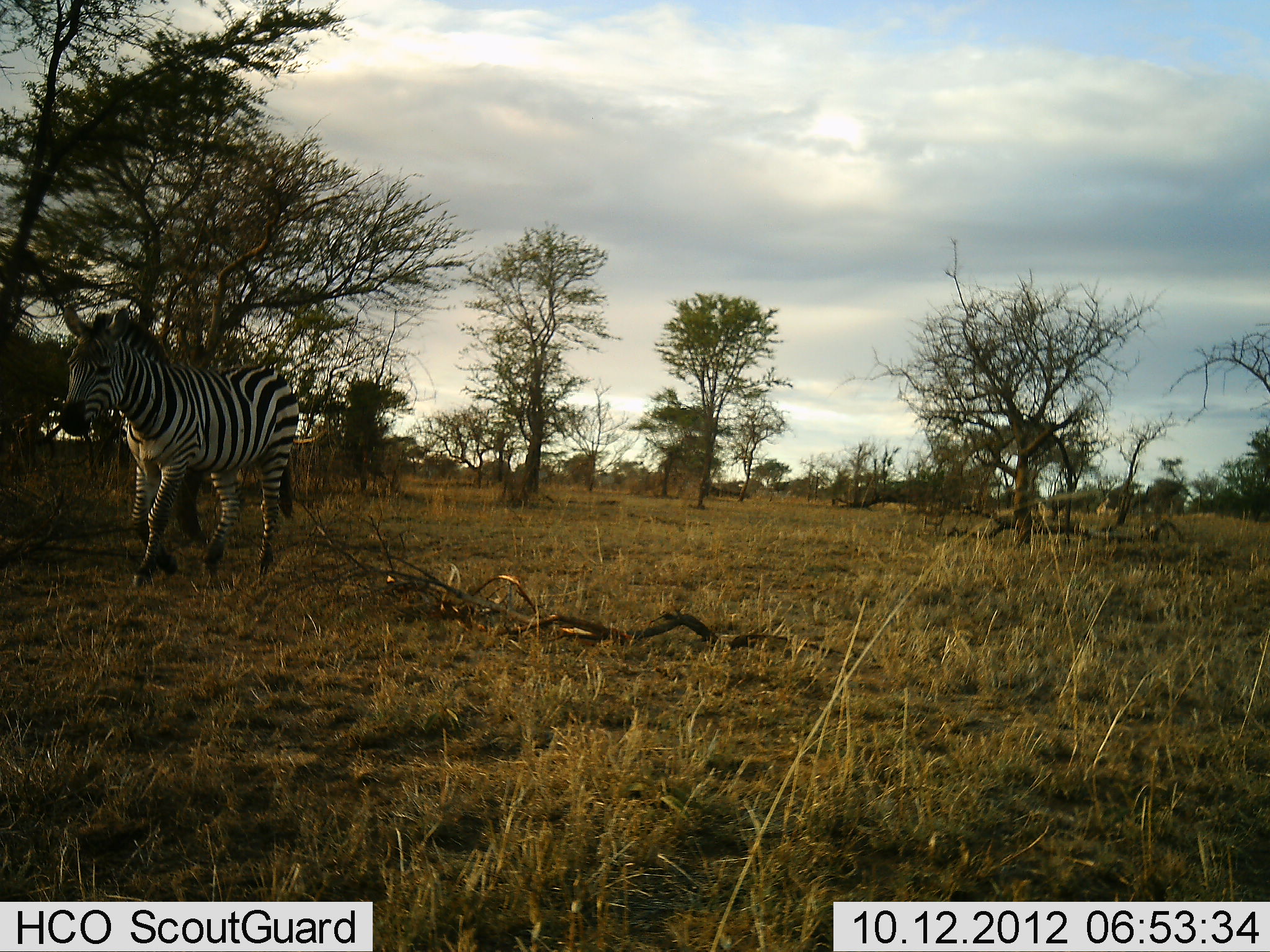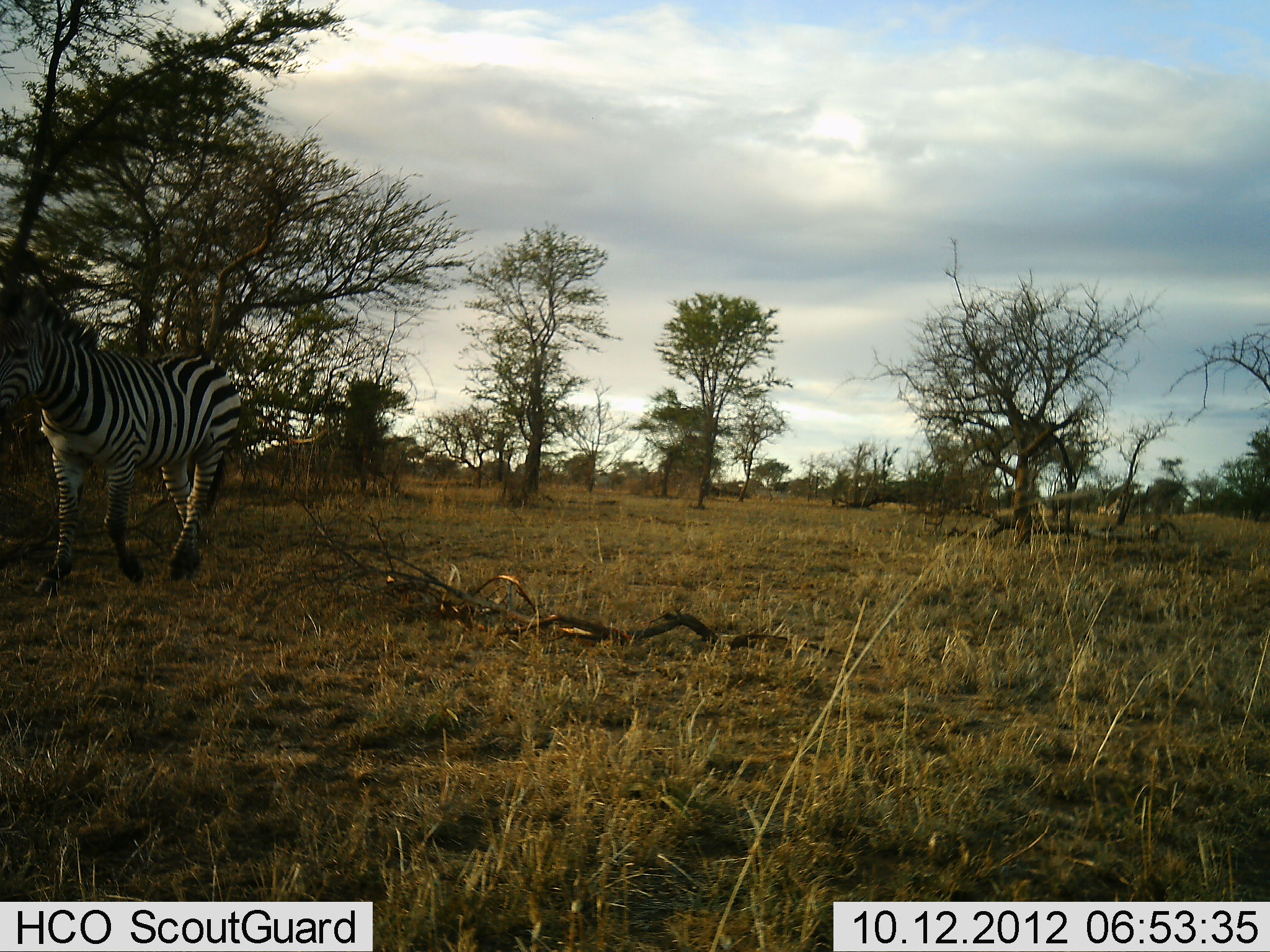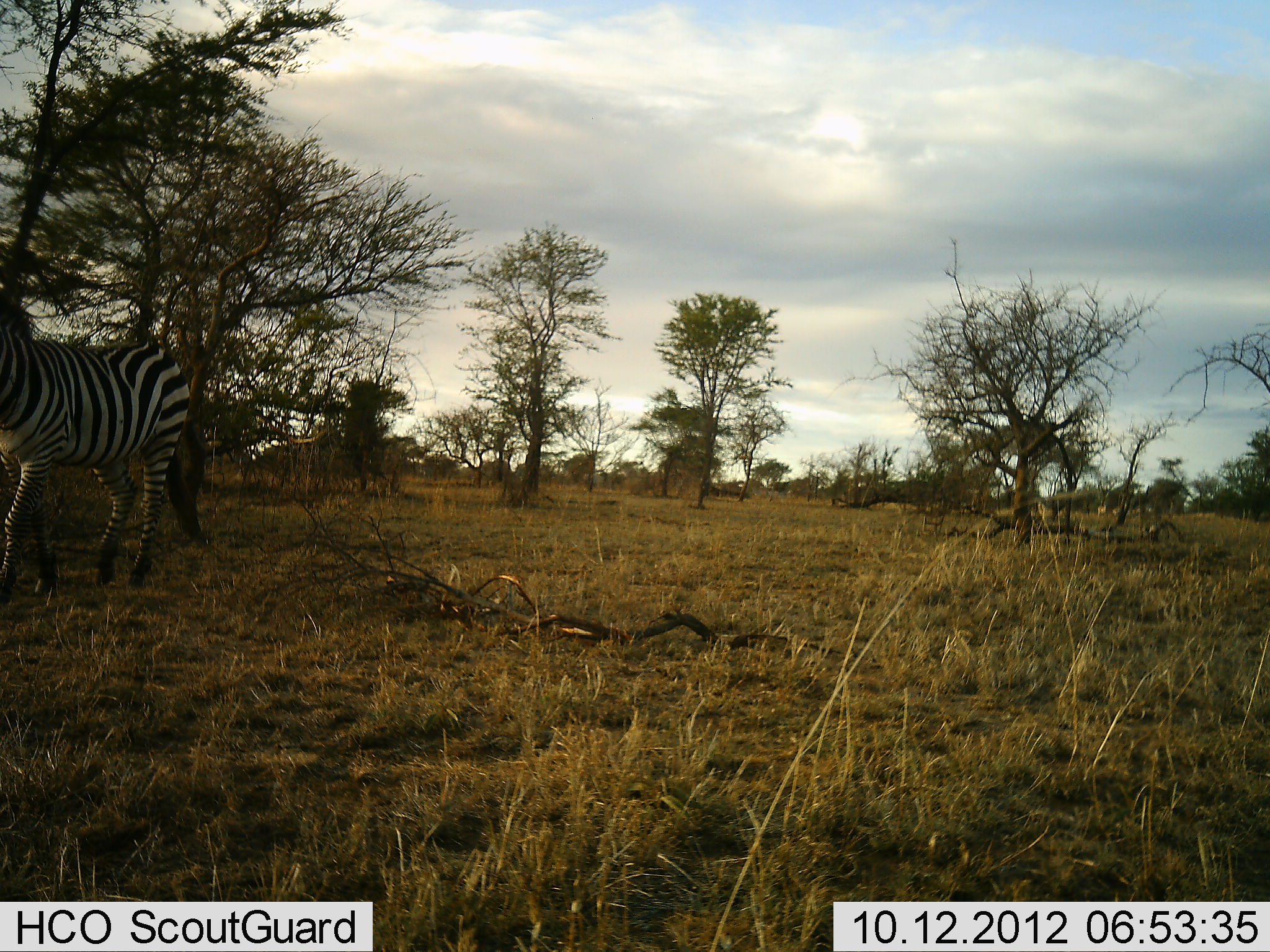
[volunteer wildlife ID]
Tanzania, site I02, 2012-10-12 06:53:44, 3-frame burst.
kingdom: Animalia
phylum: Chordata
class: Mammalia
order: Perissodactyla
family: Equidae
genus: Equus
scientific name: Equus quagga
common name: plains zebra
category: zebra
Zebra (plains zebra) (Equus quagga), count 1. Behavior (volunteer vote fractions): standing 8%, resting 0%, moving 100%, interacting 0%. Young present (vote fraction): 0%. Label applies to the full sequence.